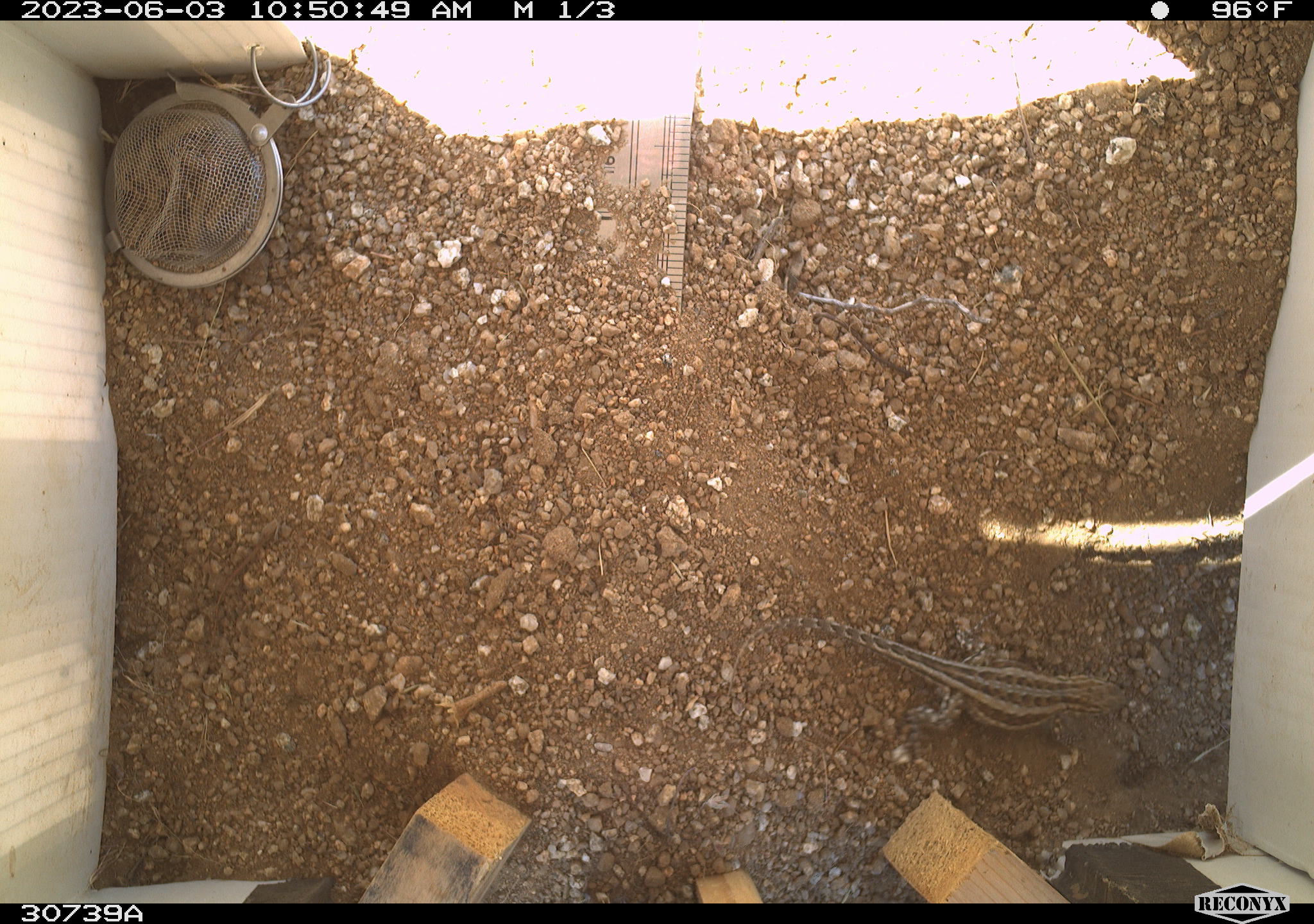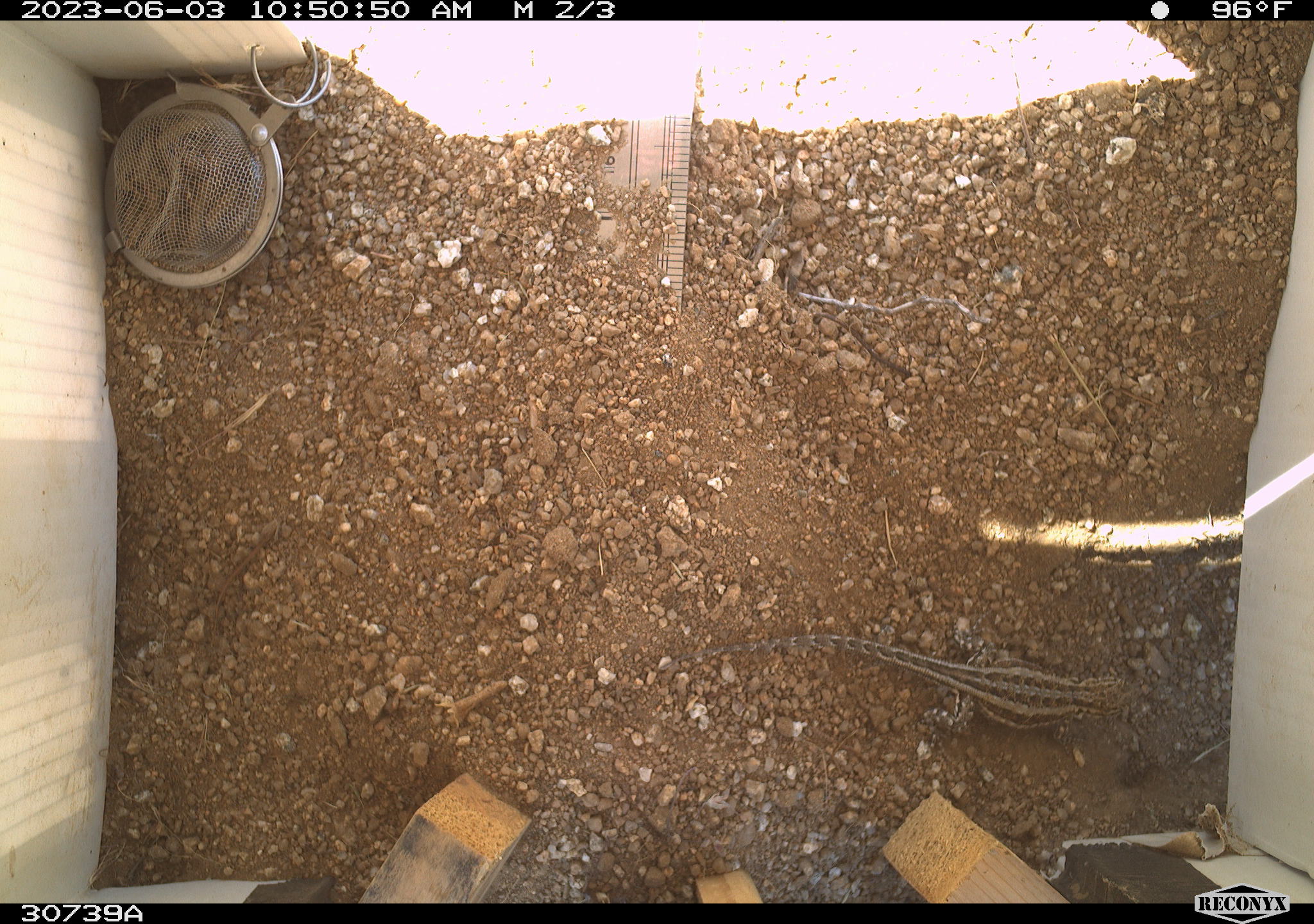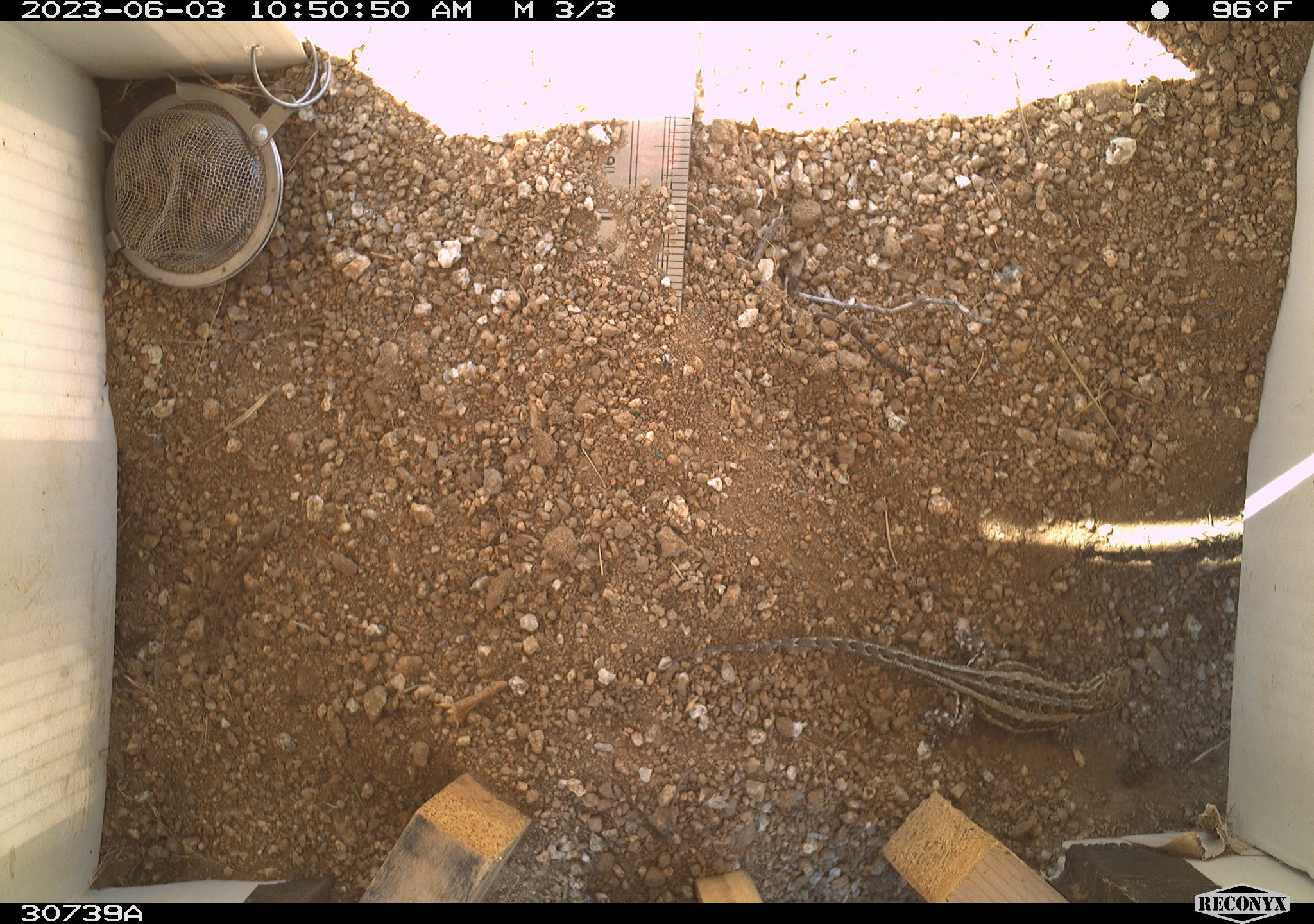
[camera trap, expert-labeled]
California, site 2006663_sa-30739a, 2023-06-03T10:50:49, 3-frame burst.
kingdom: Animalia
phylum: Chordata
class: Mammalia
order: Rodentia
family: Sciuridae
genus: Ammospermophilus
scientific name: Ammospermophilus leucurus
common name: white-tailed antelope squirrel